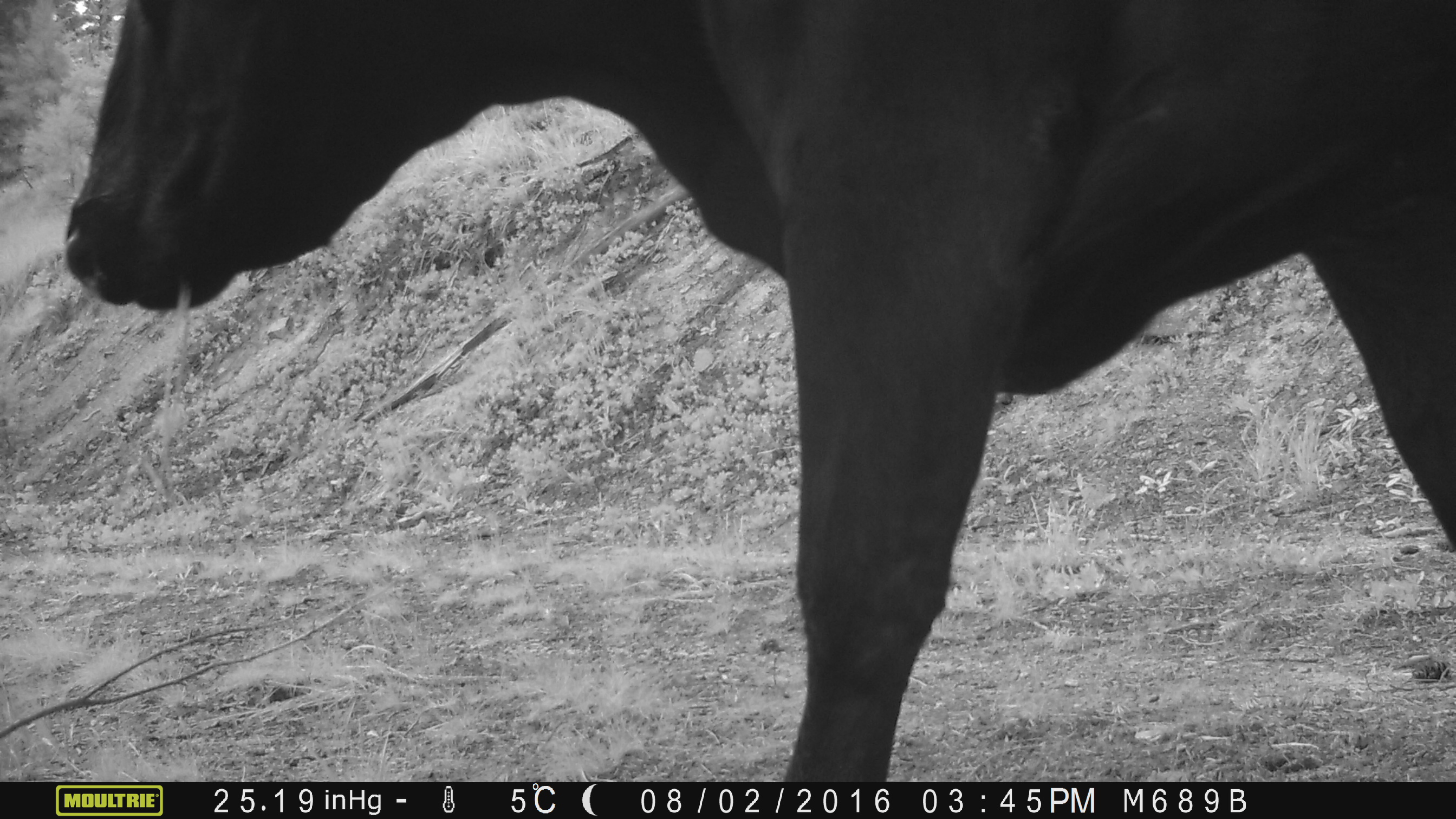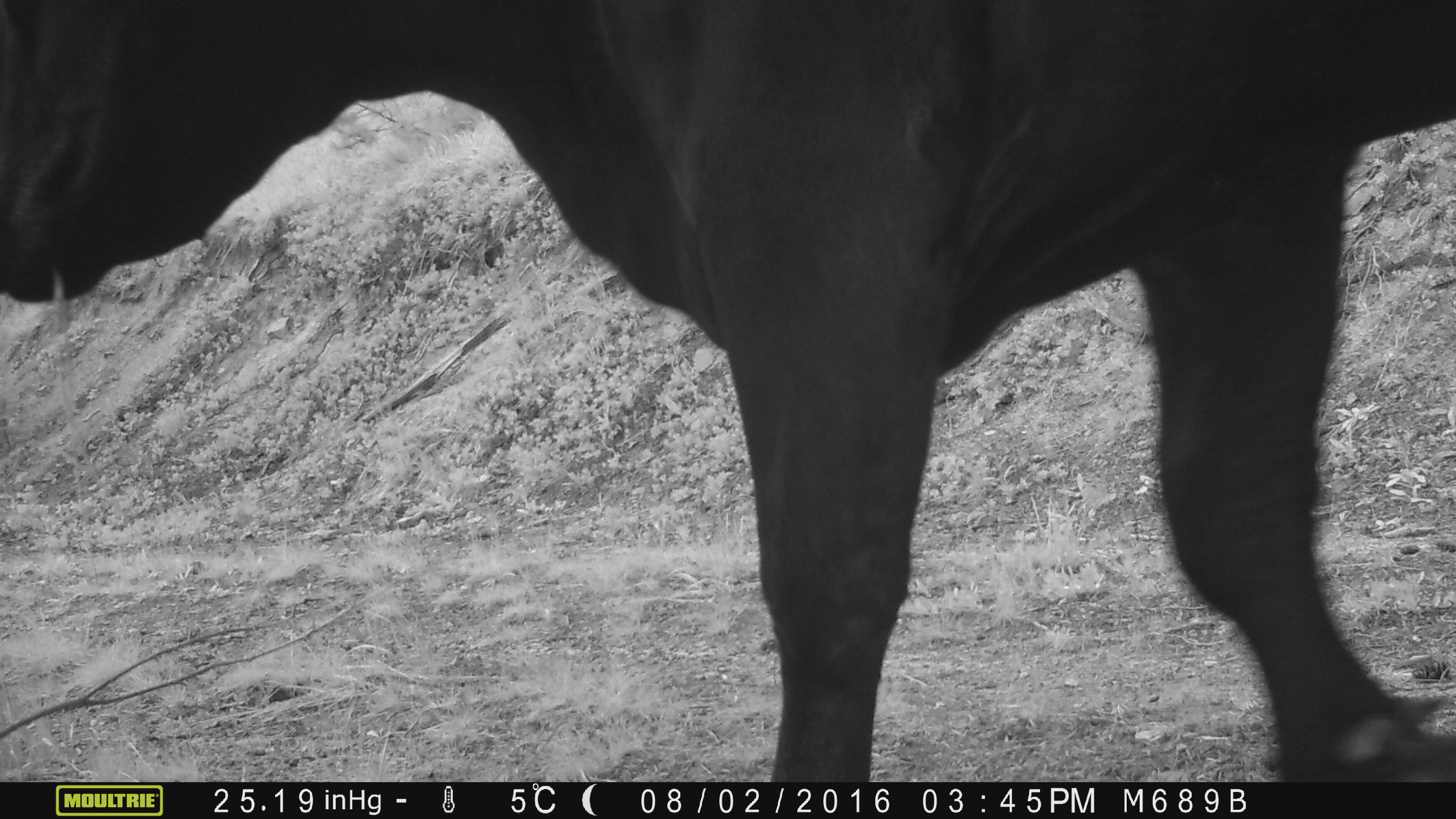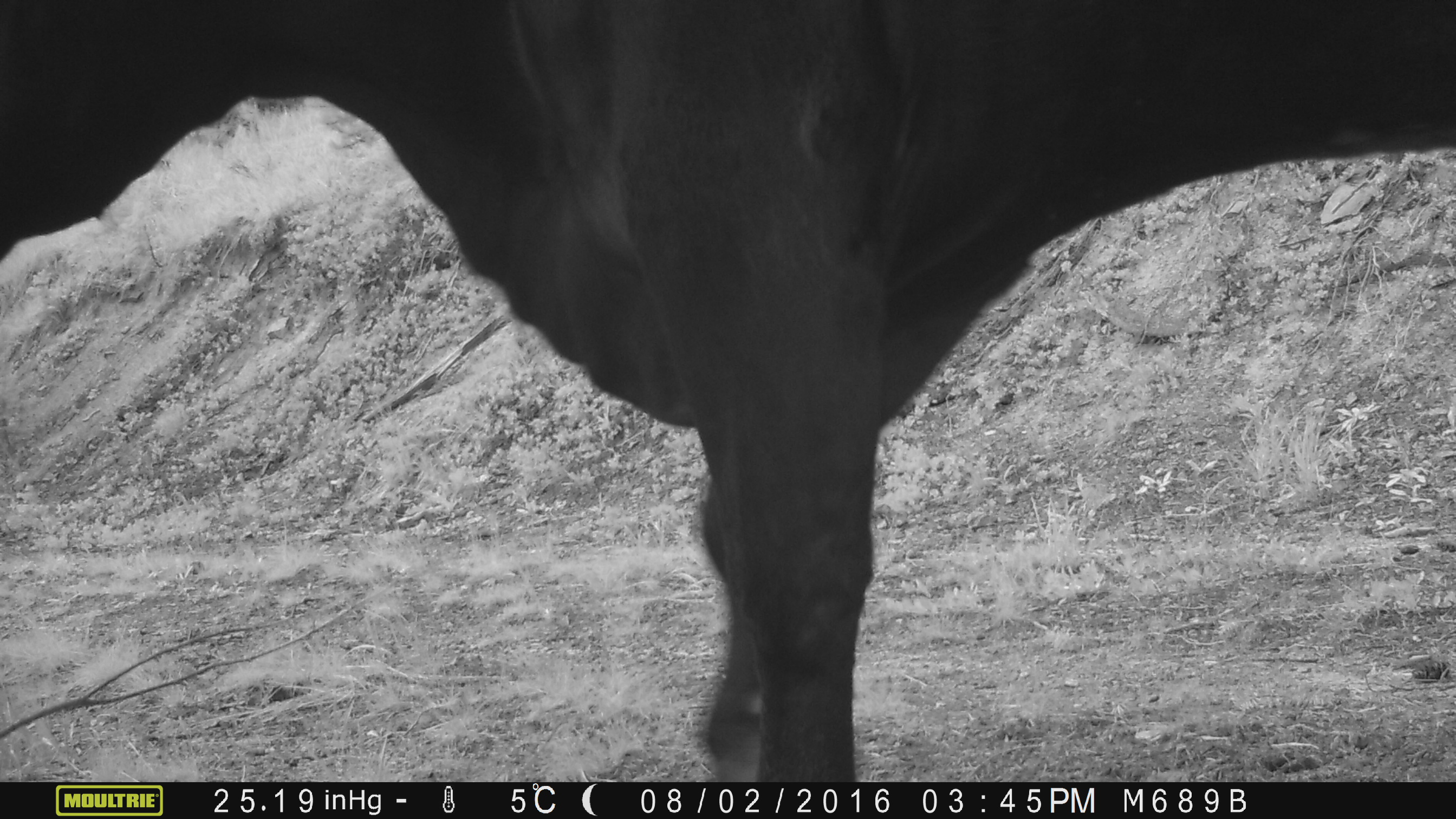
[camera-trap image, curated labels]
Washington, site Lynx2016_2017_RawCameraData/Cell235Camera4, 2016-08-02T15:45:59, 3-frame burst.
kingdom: Animalia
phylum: Chordata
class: Mammalia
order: Artiodactyla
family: Bovidae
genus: Bos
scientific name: Bos taurus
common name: domestic cattle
Domestic cattle (Bos taurus). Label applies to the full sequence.